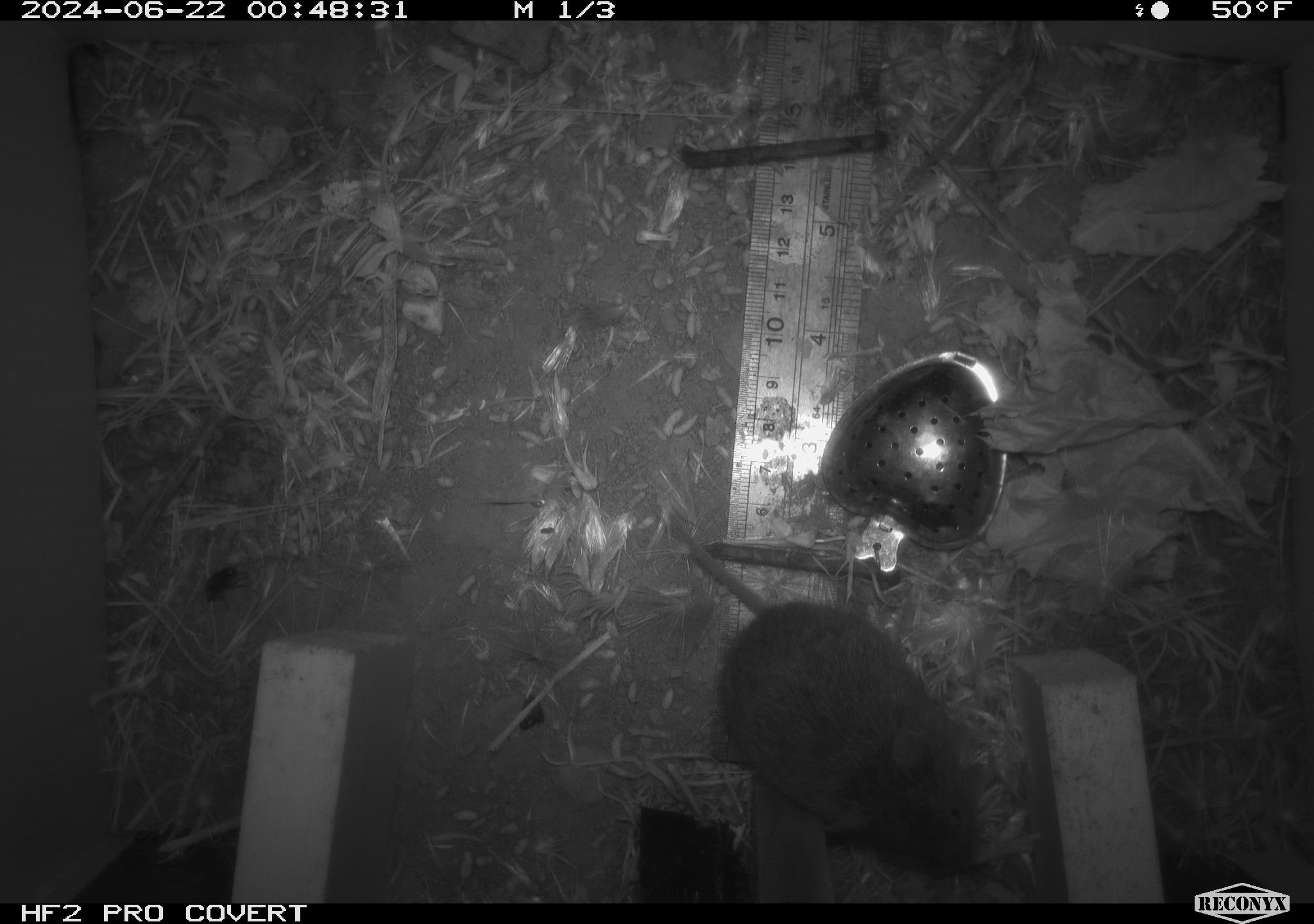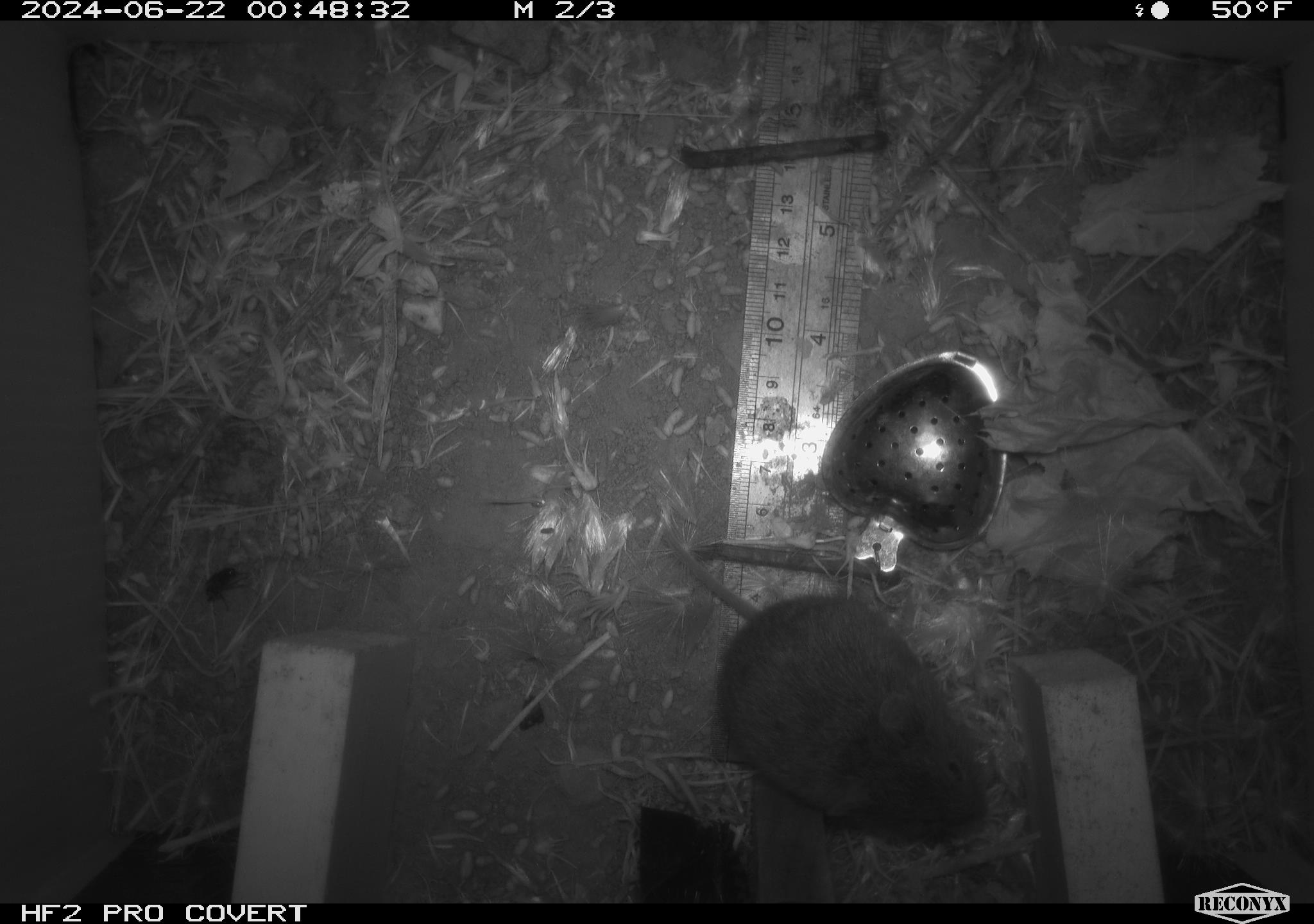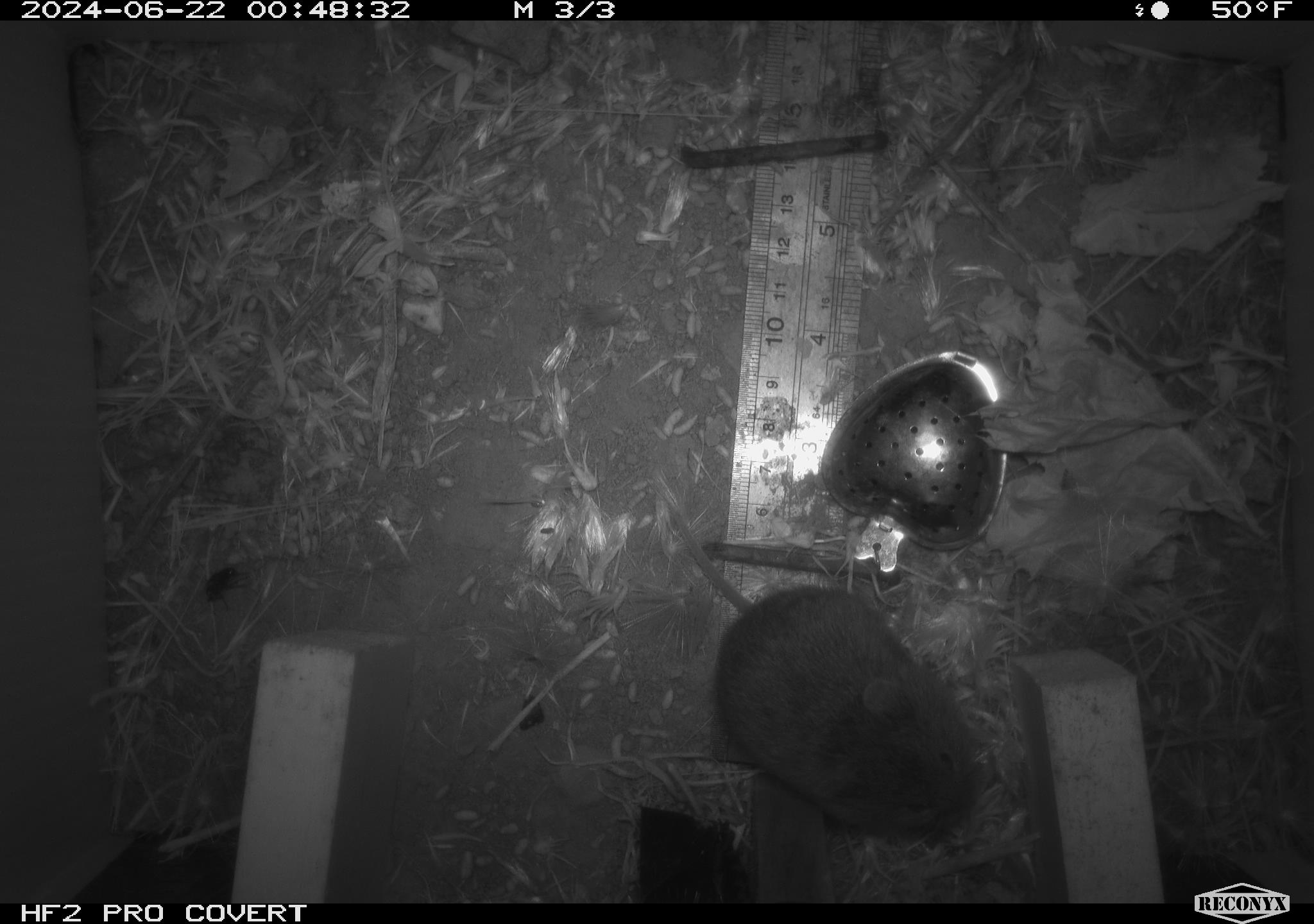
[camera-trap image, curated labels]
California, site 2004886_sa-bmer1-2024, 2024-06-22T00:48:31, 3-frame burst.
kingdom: Animalia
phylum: Chordata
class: Mammalia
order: Rodentia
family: Cricetidae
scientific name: Cricetidae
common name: hamsters, voles, lemmings, and allies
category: cricetidae family